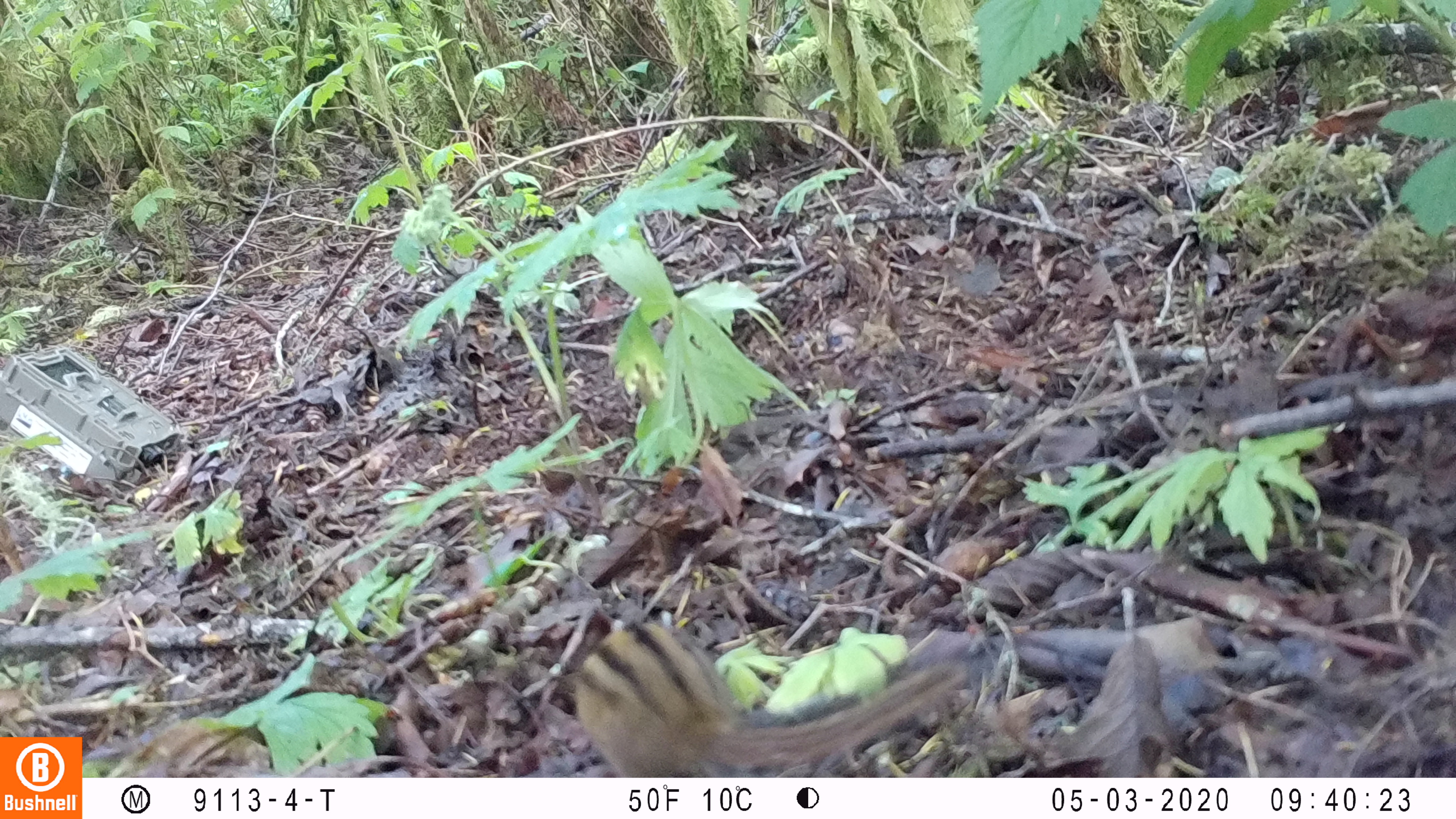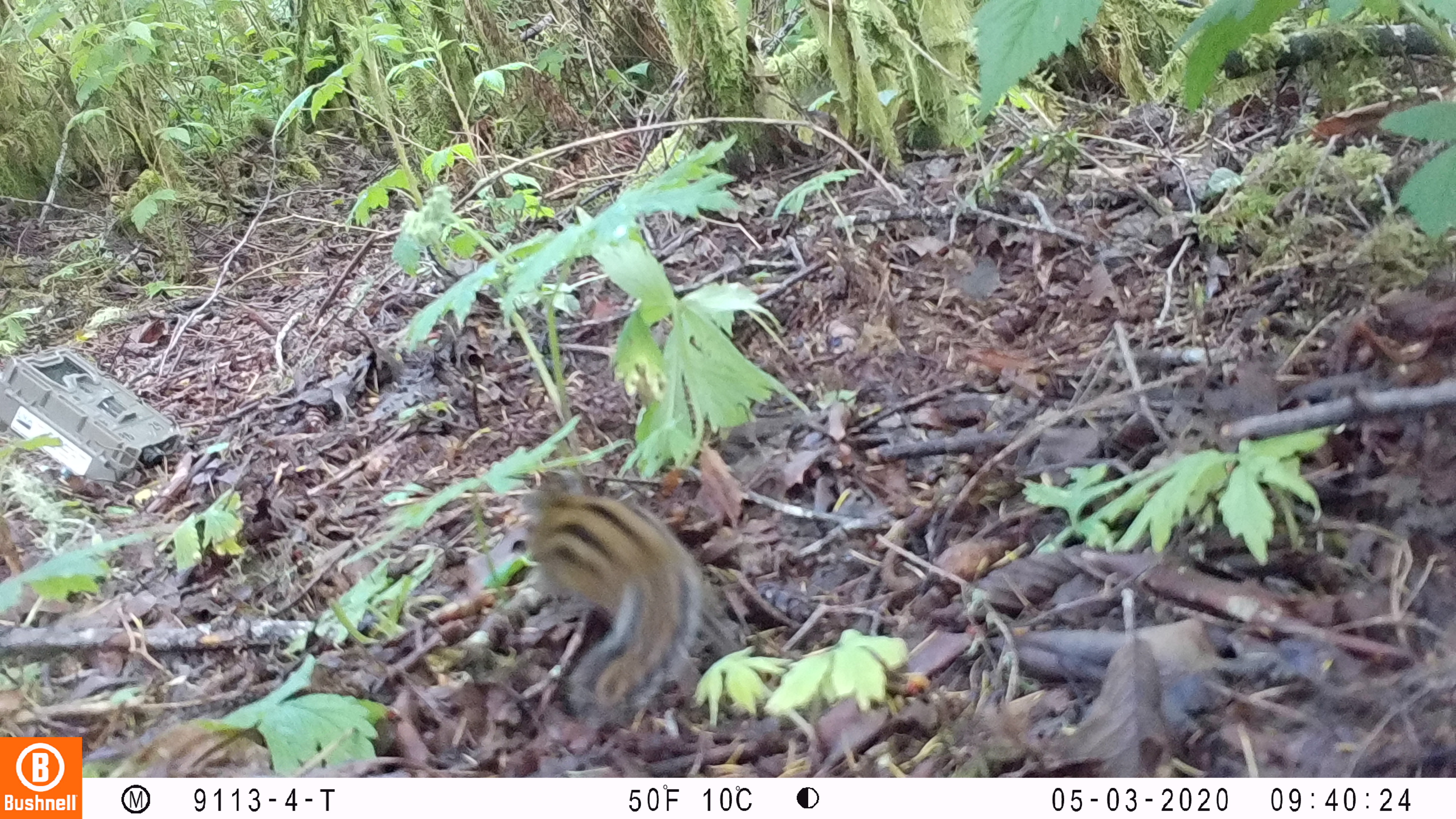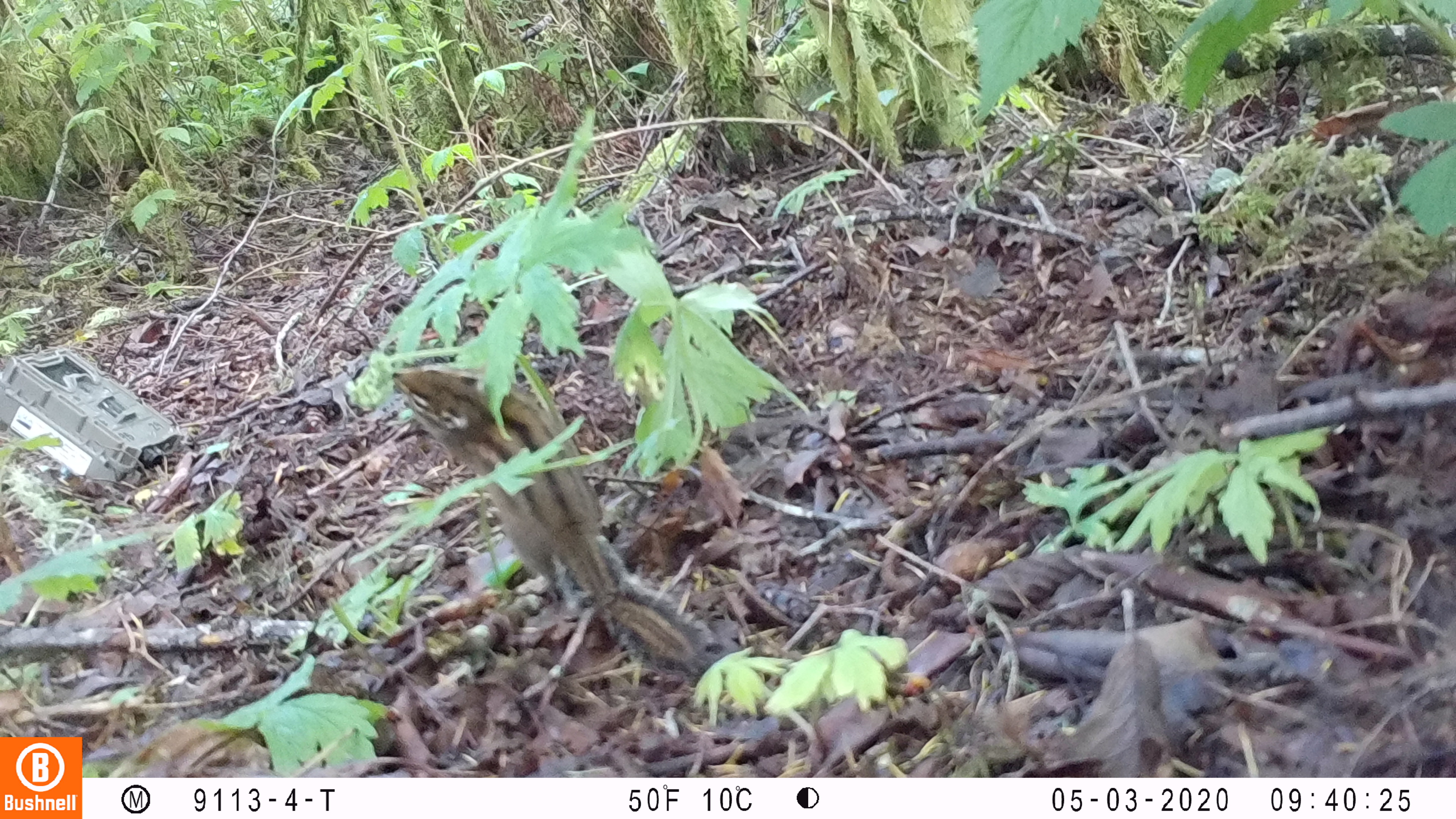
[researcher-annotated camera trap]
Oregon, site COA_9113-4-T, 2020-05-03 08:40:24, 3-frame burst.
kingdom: Animalia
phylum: Chordata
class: Mammalia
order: Rodentia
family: Sciuridae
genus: Neotamias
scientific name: Neotamias townsendii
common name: townsend's chipmunk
Townsend's chipmunk (Neotamias townsendii).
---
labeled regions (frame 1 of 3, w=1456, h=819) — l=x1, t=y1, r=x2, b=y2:
townsend's chipmunk: l=565, t=605, r=984, b=770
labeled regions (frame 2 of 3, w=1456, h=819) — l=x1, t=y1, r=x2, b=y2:
townsend's chipmunk: l=505, t=454, r=719, b=727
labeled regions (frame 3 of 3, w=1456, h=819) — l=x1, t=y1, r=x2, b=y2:
townsend's chipmunk: l=385, t=365, r=717, b=681